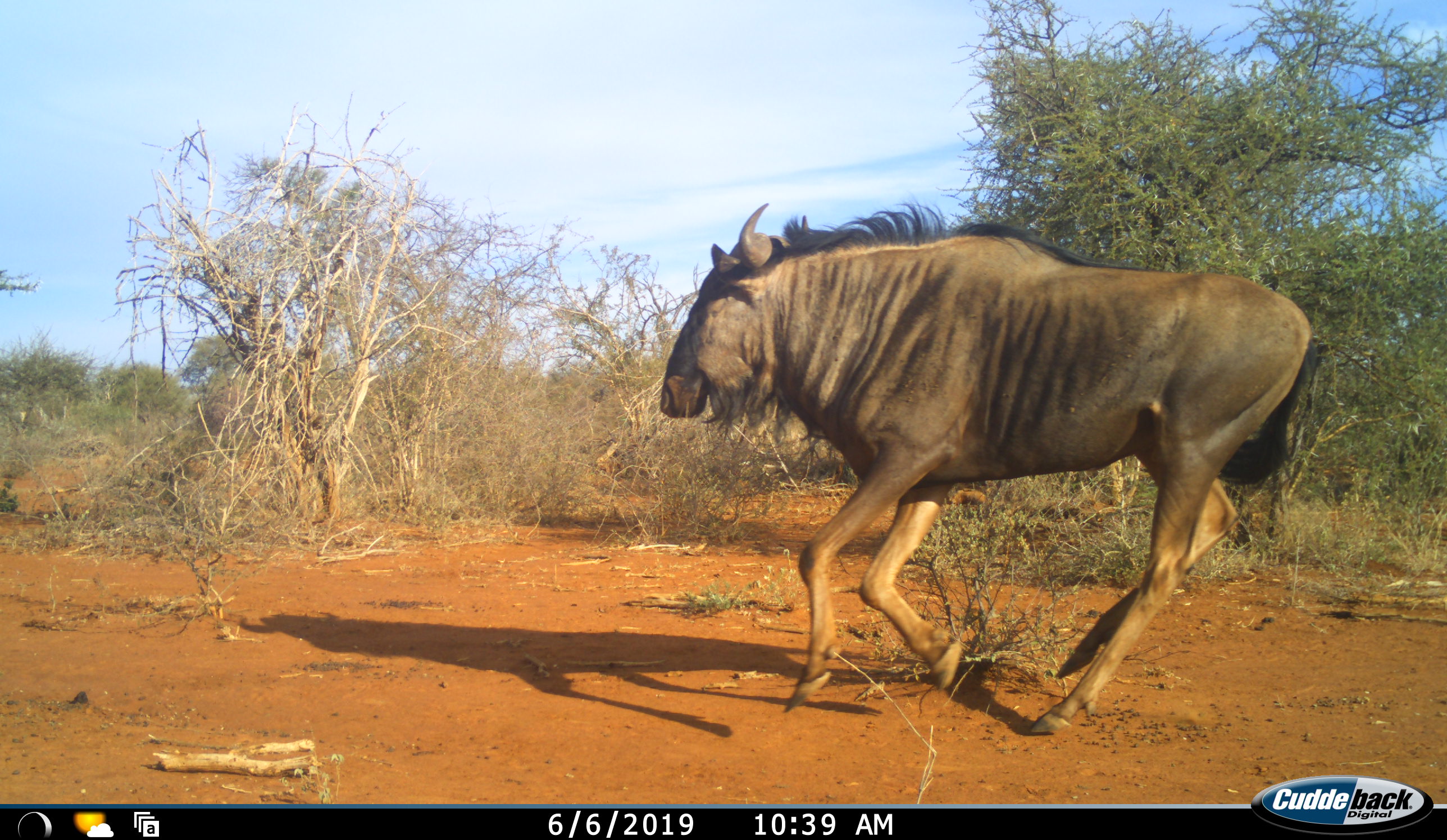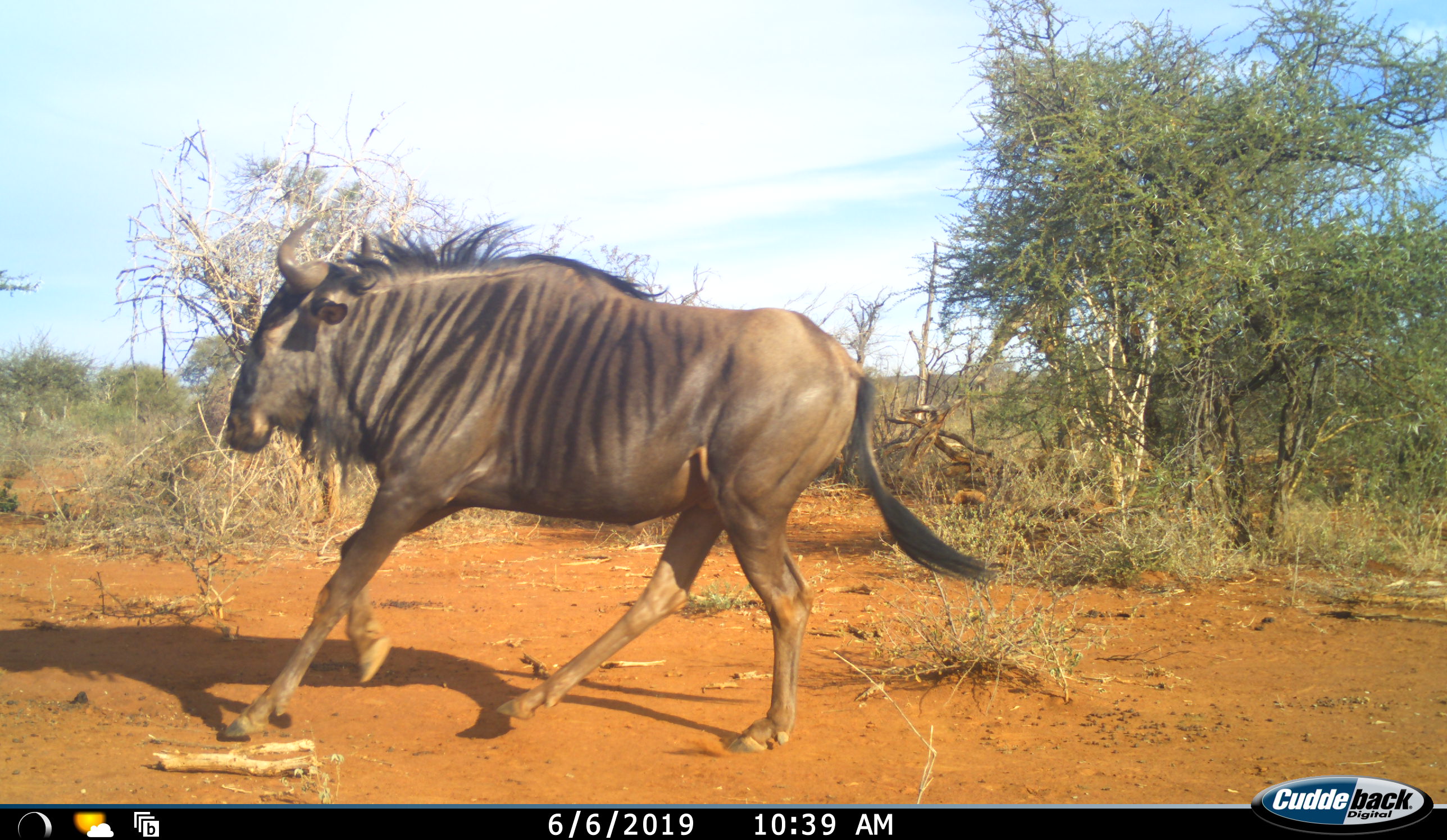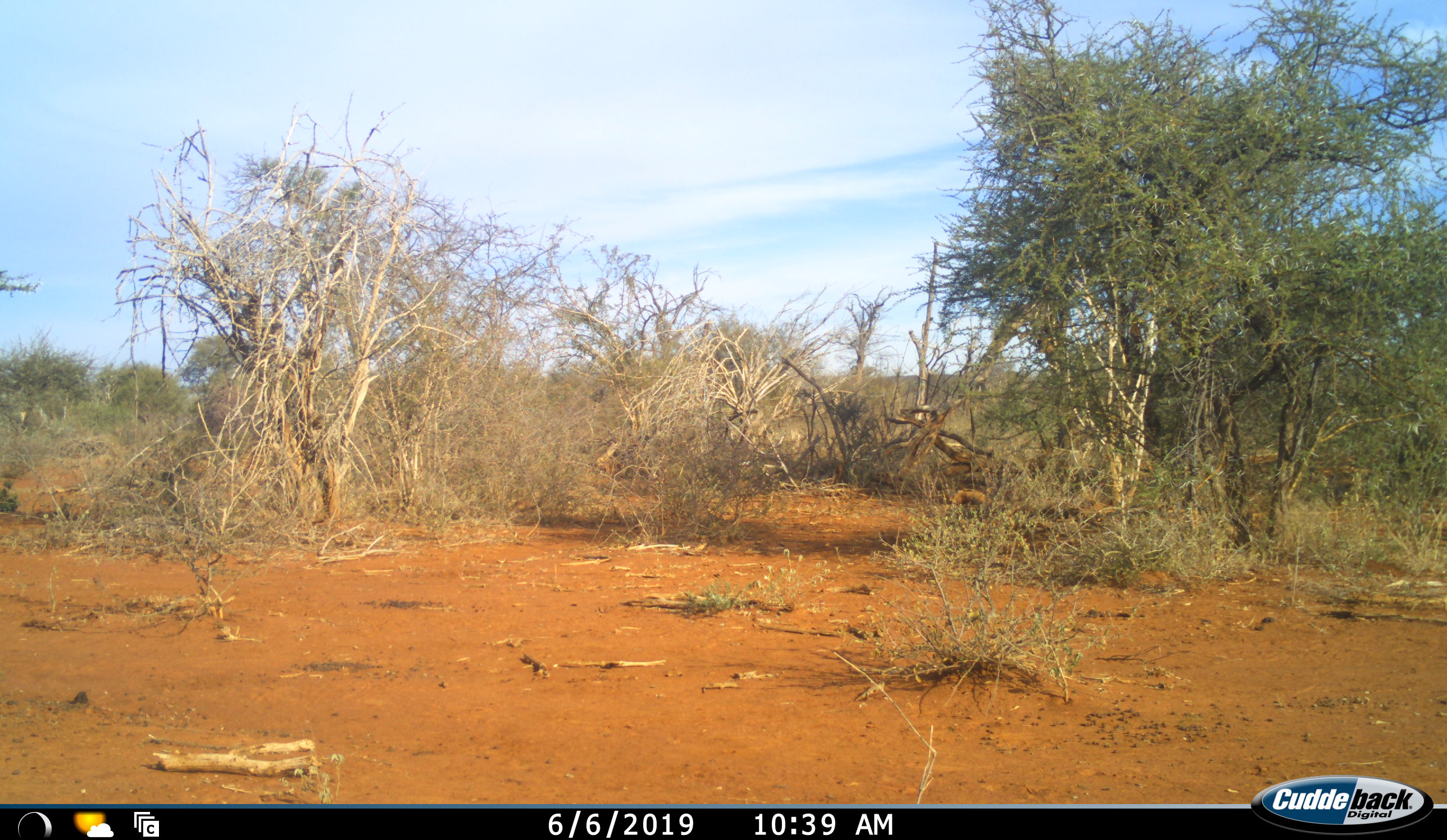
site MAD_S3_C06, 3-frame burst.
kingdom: Animalia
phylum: Chordata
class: Mammalia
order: Artiodactyla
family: Bovidae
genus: Connochaetes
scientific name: Connochaetes taurinus taurinus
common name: blue wildebeest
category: wildebeestblue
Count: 1.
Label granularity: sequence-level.